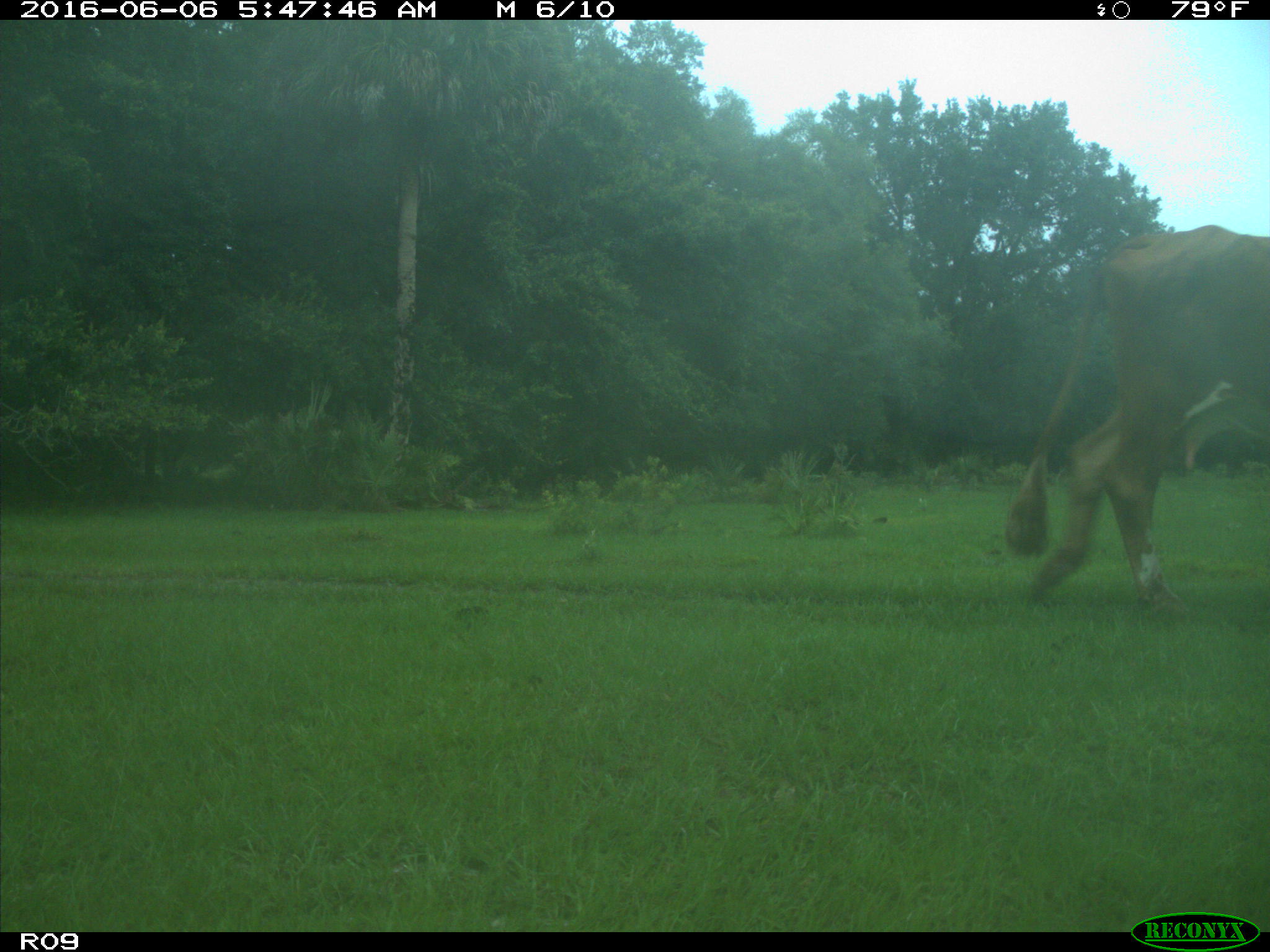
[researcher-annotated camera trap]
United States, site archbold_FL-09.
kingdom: Animalia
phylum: Chordata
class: Mammalia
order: Artiodactyla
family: Bovidae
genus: Bos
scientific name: Bos taurus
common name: domestic cow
Bos taurus (domestic cow).